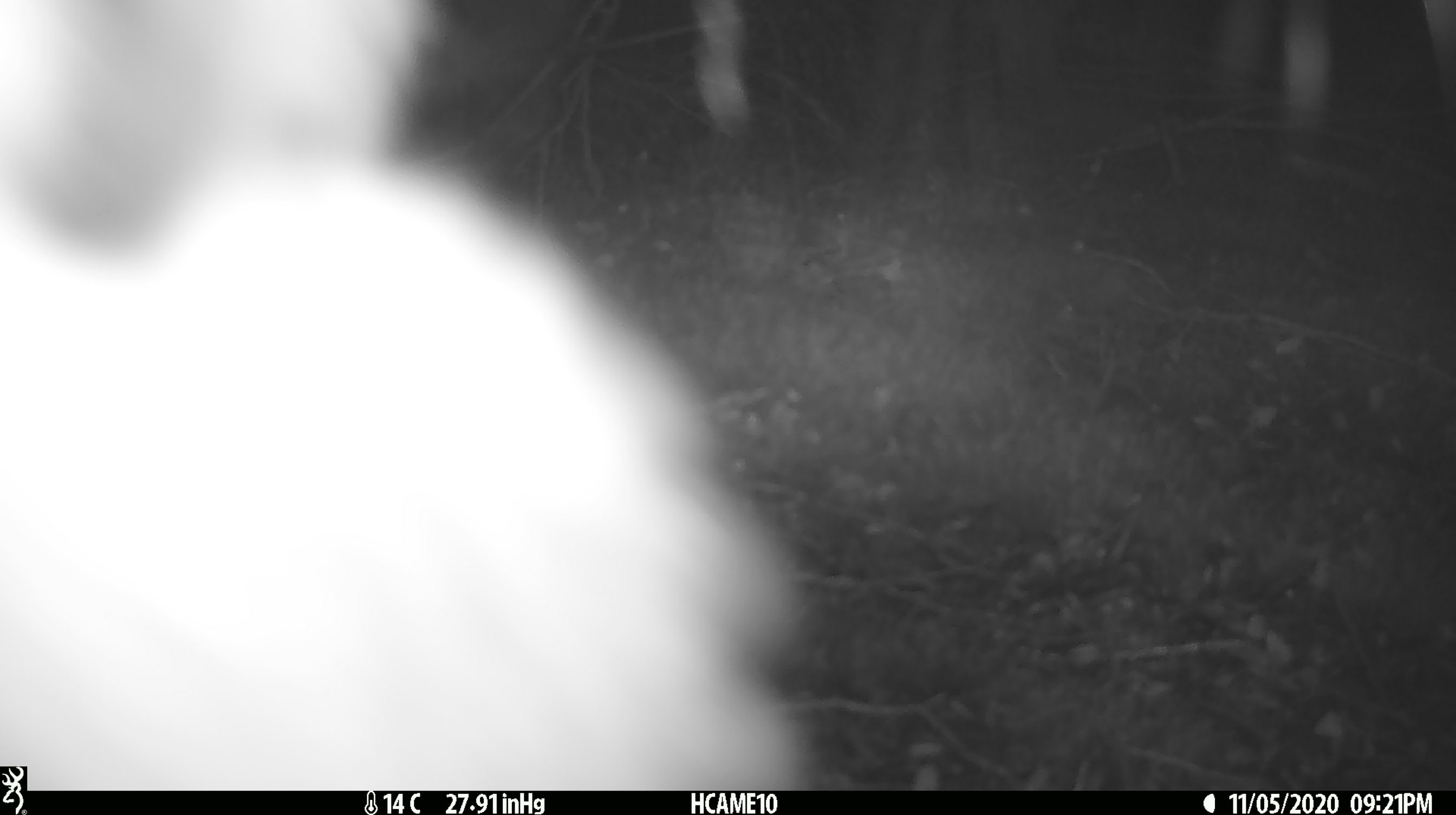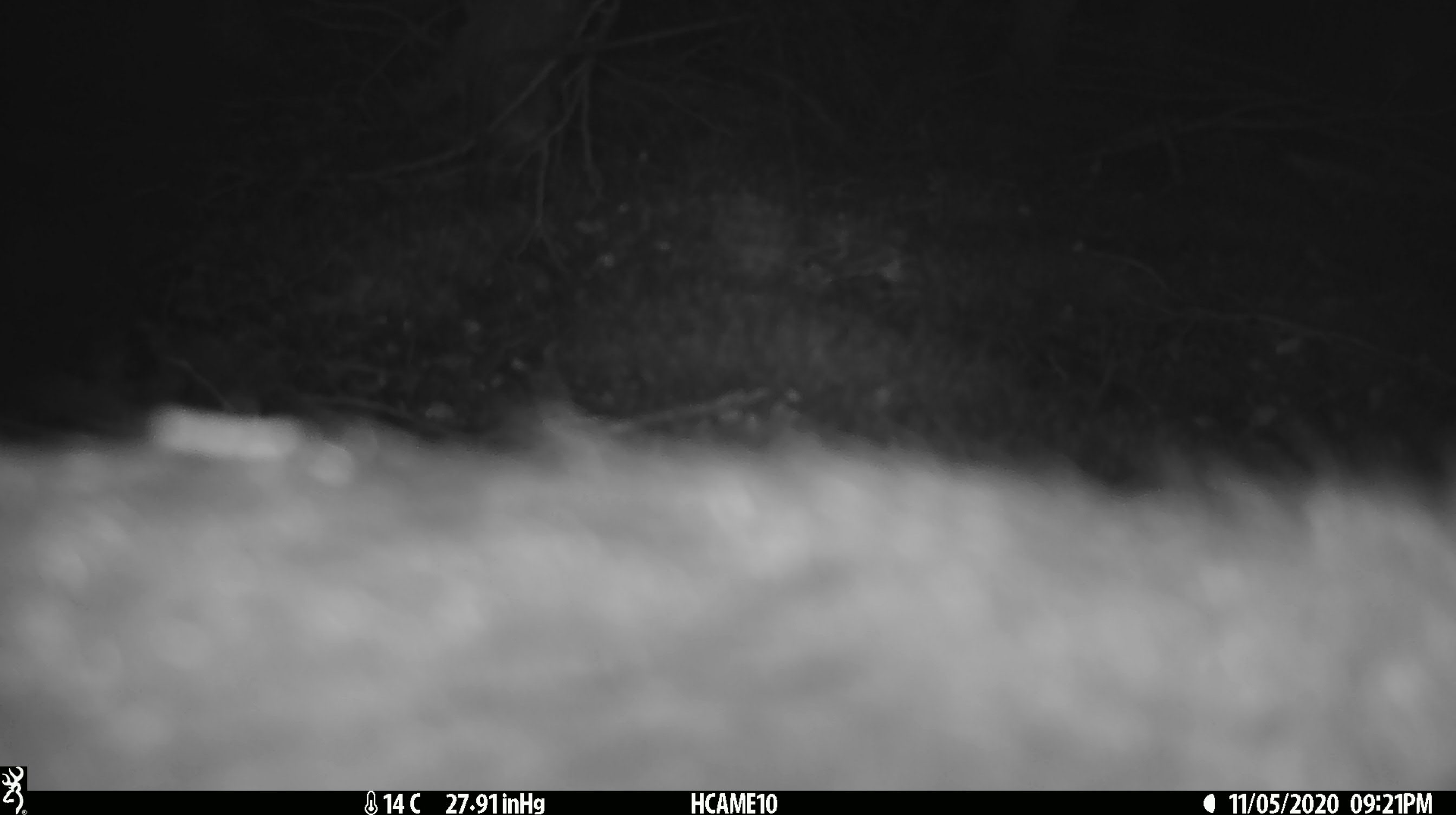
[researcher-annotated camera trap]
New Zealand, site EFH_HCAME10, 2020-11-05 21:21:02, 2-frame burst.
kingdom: Animalia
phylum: Chordata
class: Mammalia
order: Diprotodontia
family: Phalangeridae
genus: Trichosurus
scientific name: Trichosurus vulpecula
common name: common brushtail possum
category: possum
Possum (common brushtail possum) (Trichosurus vulpecula).